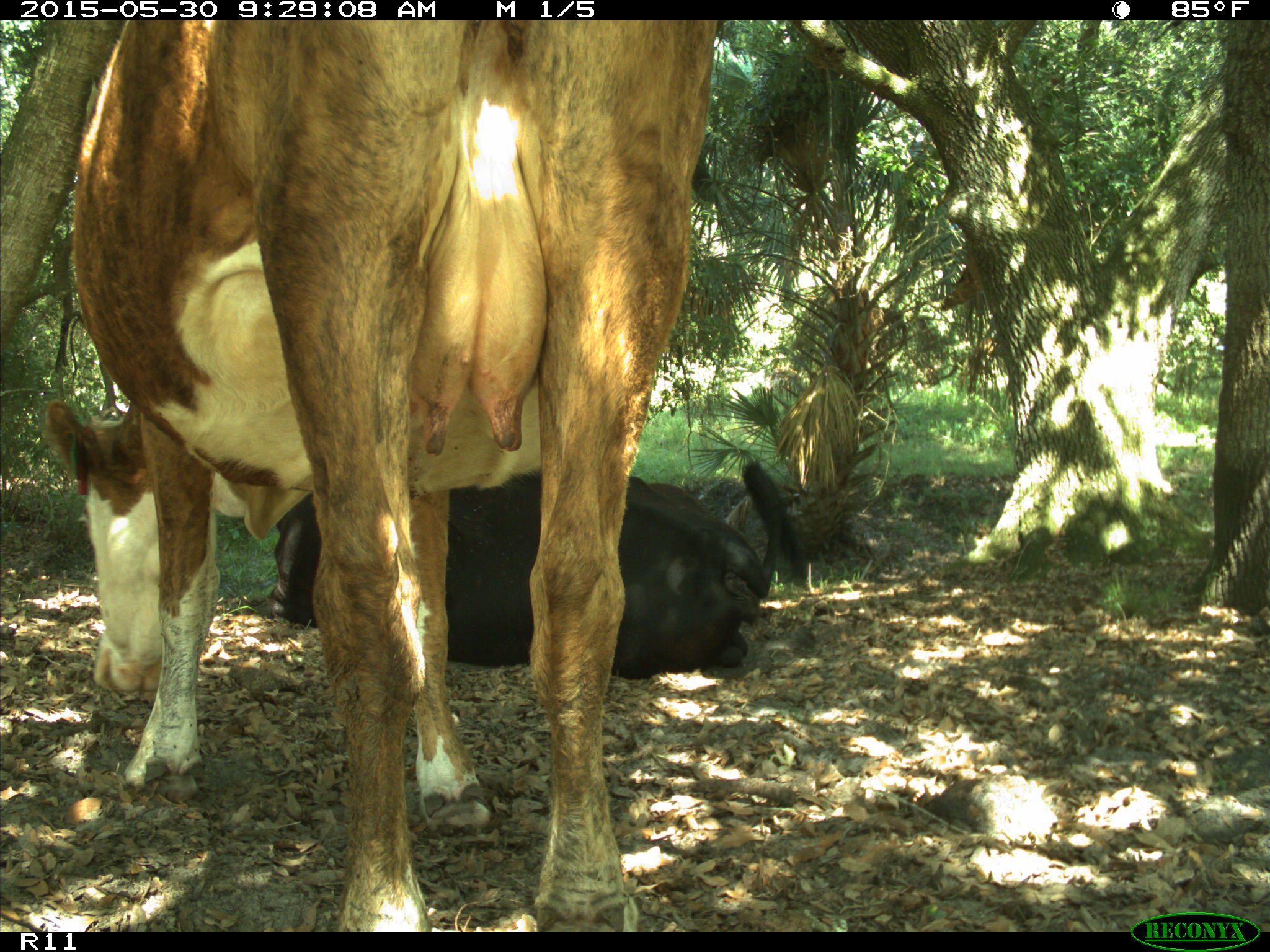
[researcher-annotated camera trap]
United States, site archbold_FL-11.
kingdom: Animalia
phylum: Chordata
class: Mammalia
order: Artiodactyla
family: Bovidae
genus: Bos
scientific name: Bos taurus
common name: domestic cow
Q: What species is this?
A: Bos taurus (domestic cow).